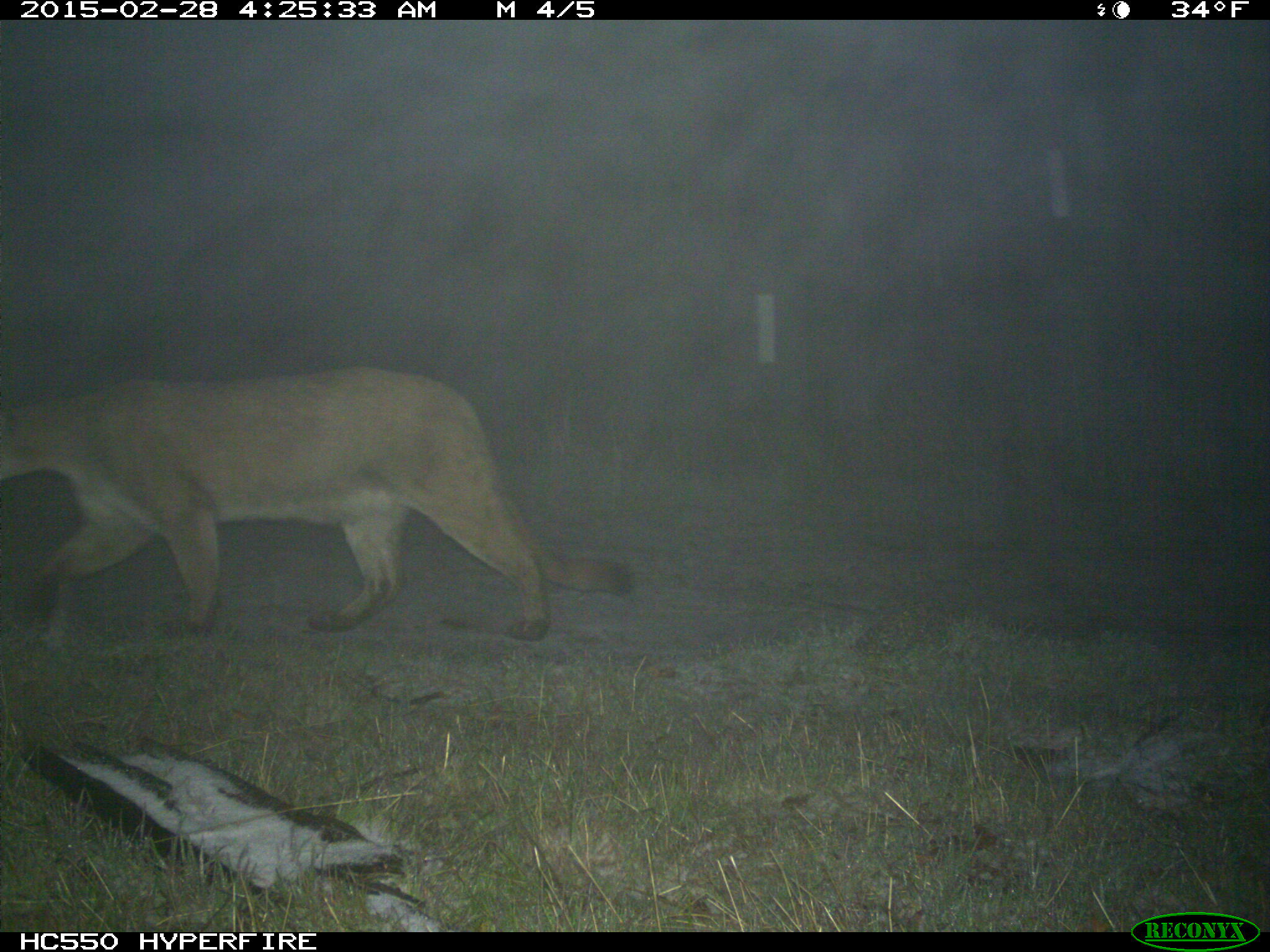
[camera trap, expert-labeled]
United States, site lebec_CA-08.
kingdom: Animalia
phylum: Chordata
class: Mammalia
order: Carnivora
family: Felidae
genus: Puma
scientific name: Puma concolor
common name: mountain lion